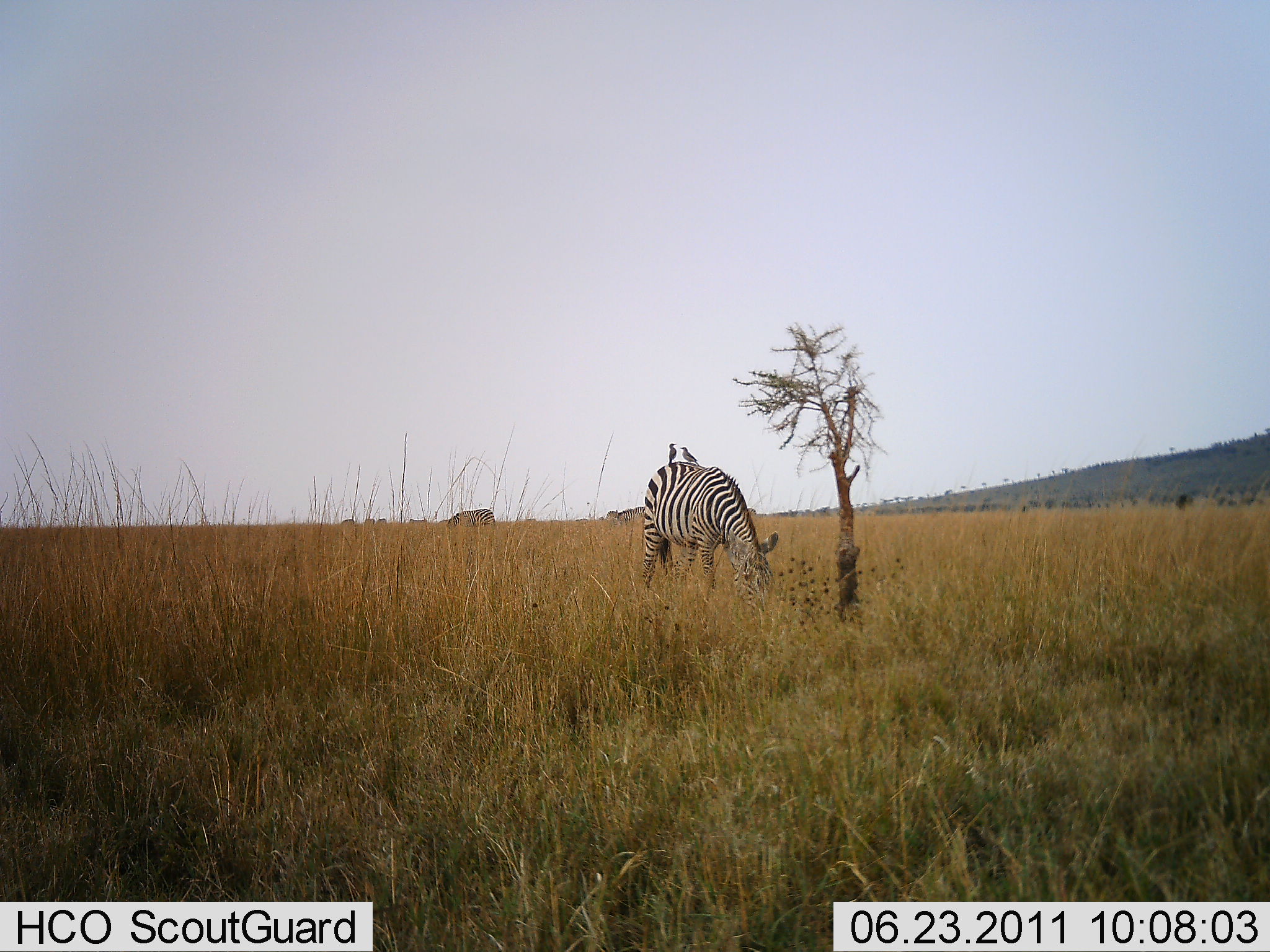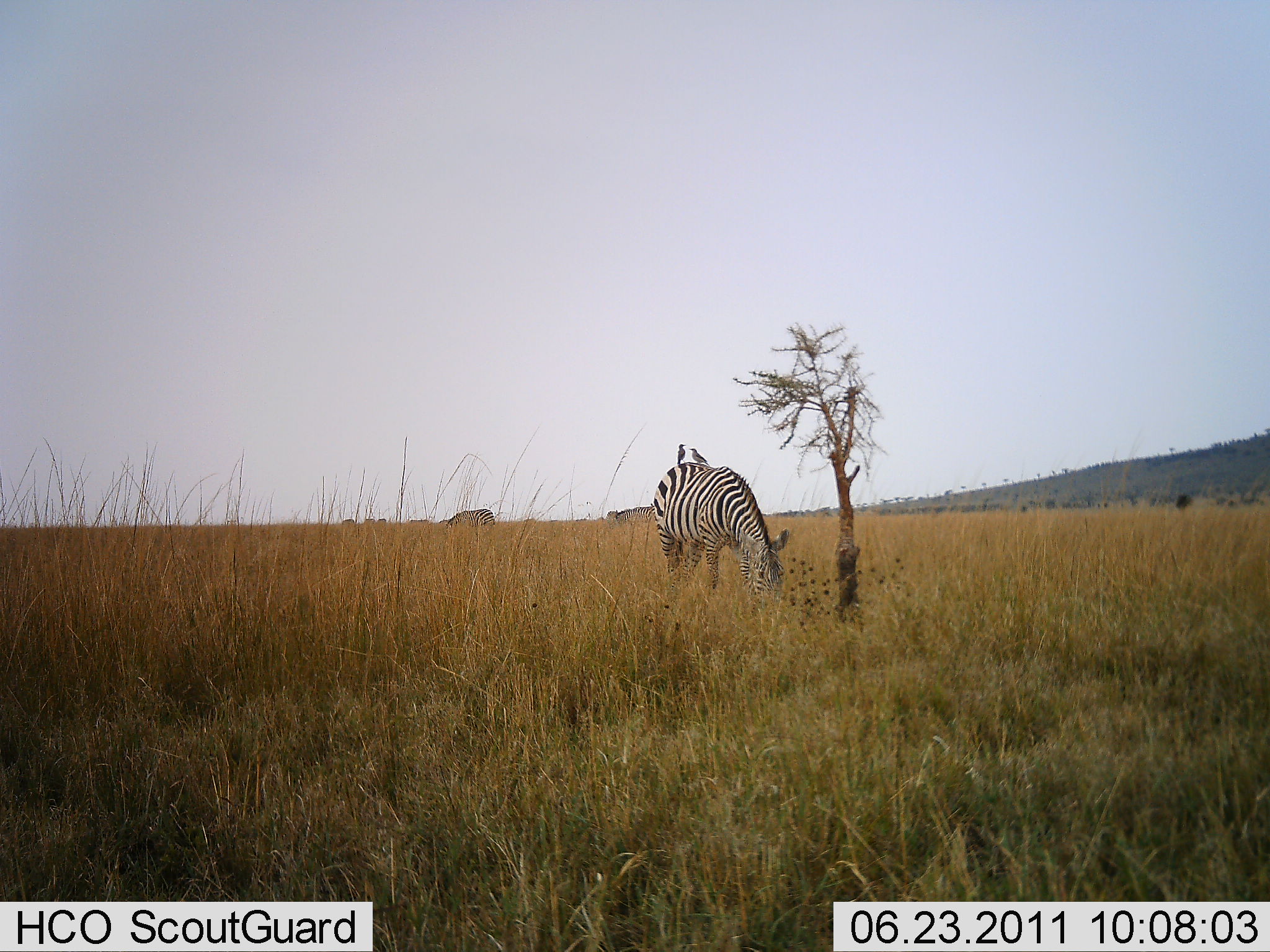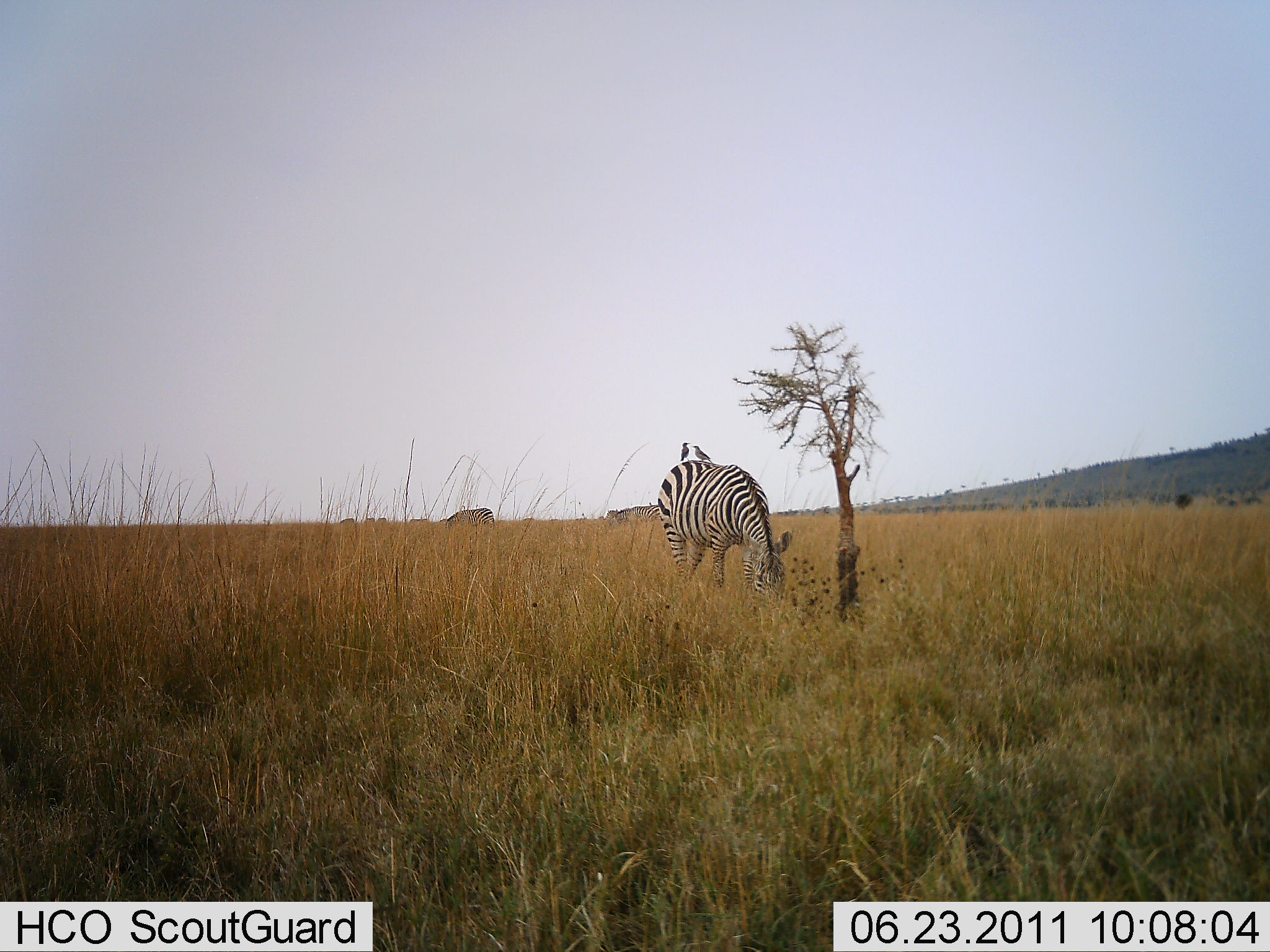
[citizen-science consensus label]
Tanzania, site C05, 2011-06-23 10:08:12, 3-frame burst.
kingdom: Animalia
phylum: Chordata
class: Aves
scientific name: Aves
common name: bird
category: otherbird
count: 2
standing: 55%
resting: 55%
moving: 0%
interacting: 0%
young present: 0%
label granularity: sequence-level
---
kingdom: Animalia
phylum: Chordata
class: Mammalia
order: Perissodactyla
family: Equidae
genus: Equus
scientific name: Equus quagga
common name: plains zebra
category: zebra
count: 1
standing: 17%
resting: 0%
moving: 0%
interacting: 0%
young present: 0%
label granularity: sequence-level